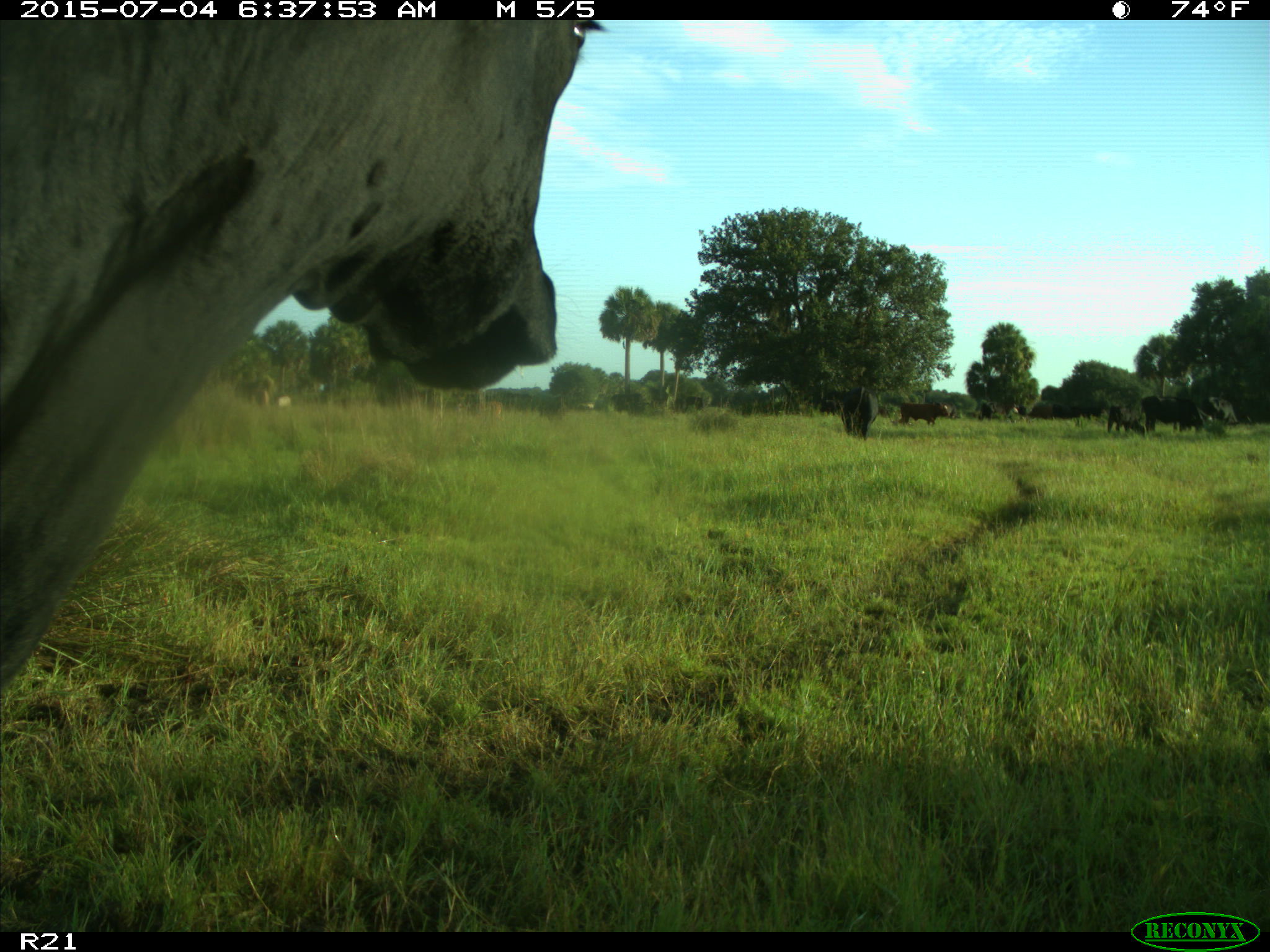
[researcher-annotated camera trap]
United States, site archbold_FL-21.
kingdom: Animalia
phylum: Chordata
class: Mammalia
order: Artiodactyla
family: Bovidae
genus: Bos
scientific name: Bos taurus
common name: domestic cow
Bos taurus (domestic cow).